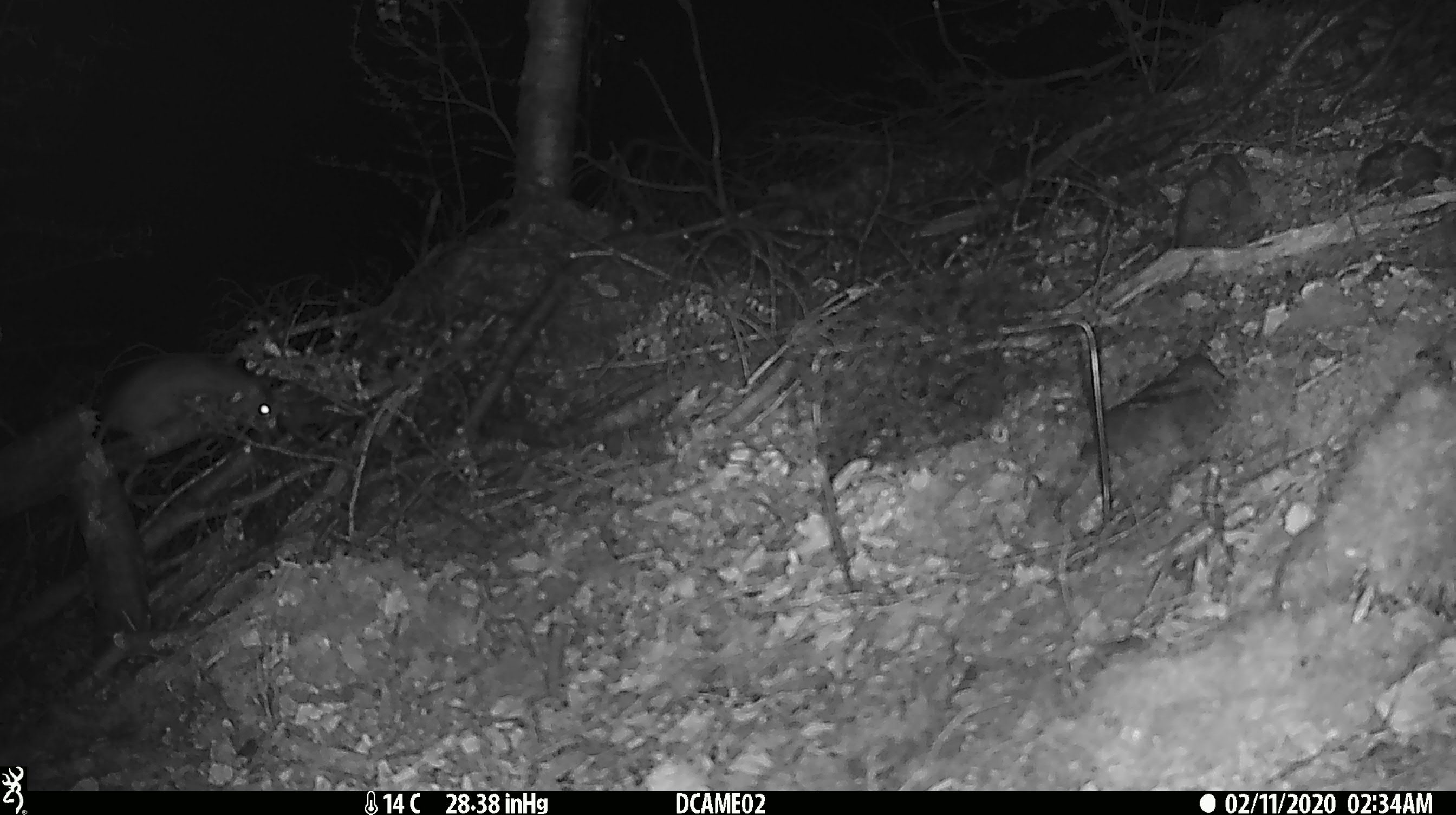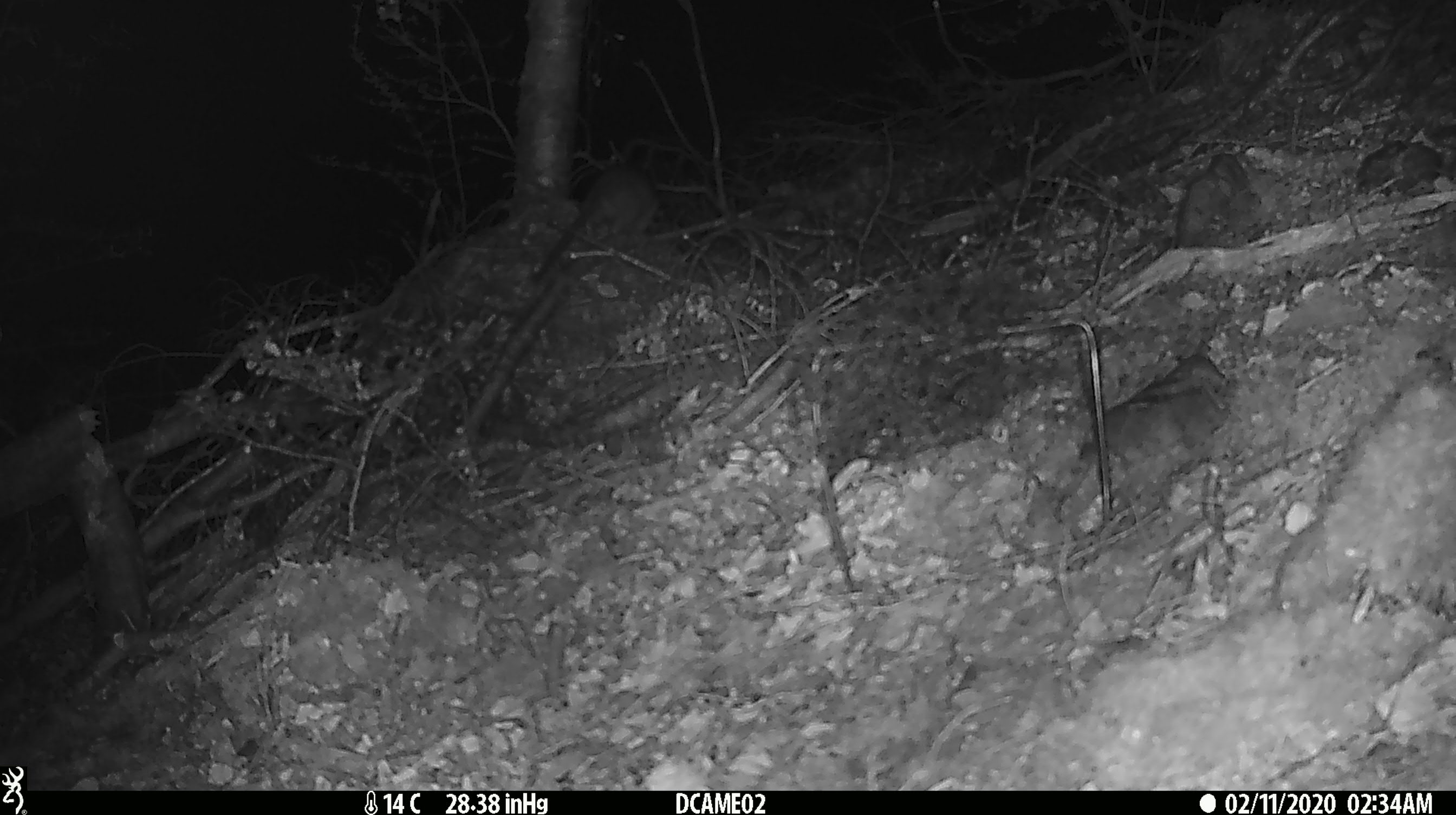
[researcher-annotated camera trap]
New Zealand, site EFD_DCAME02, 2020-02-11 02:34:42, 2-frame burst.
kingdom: Animalia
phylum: Chordata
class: Mammalia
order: Rodentia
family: Muridae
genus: Rattus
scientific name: Rattus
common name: rat